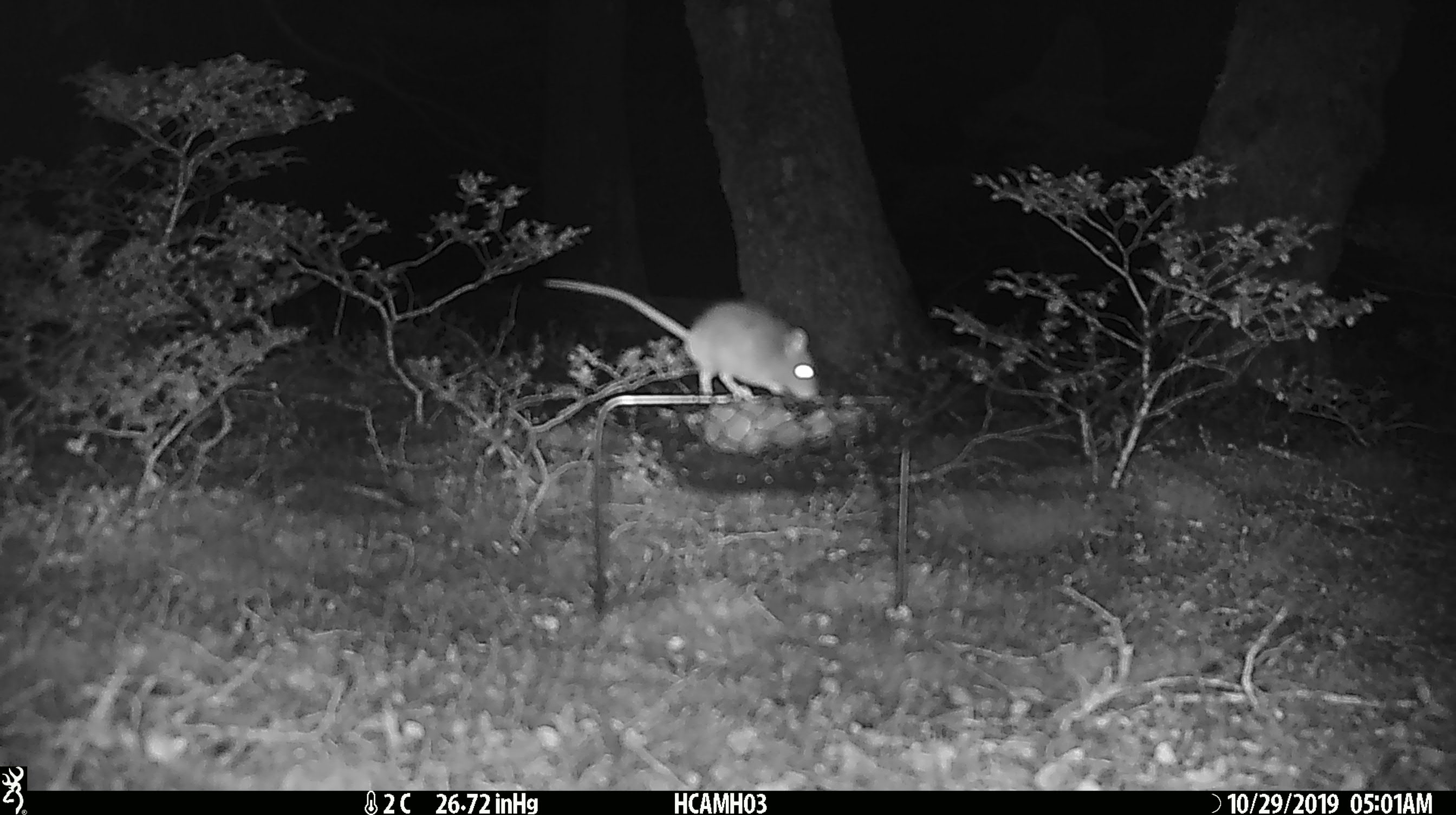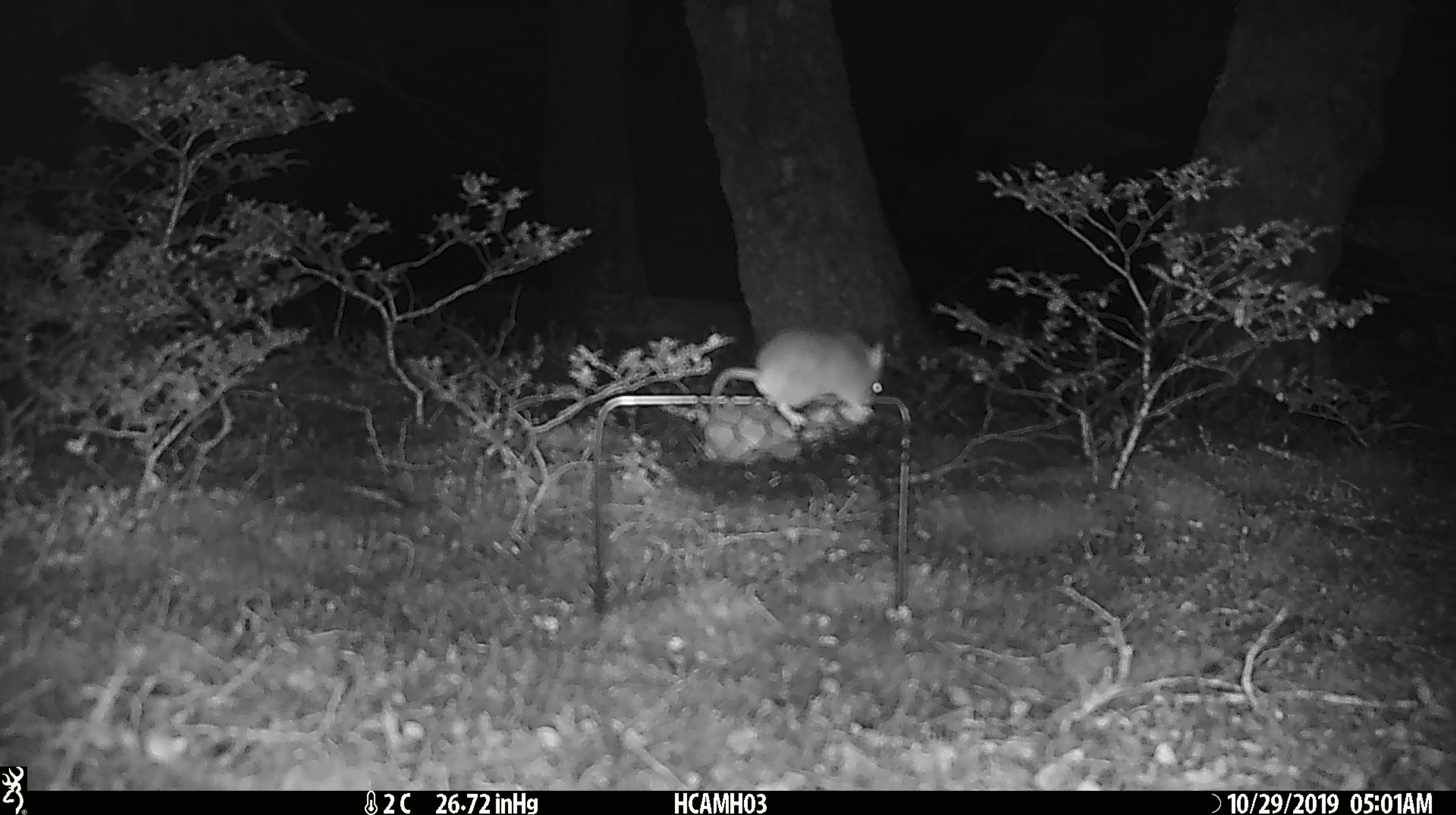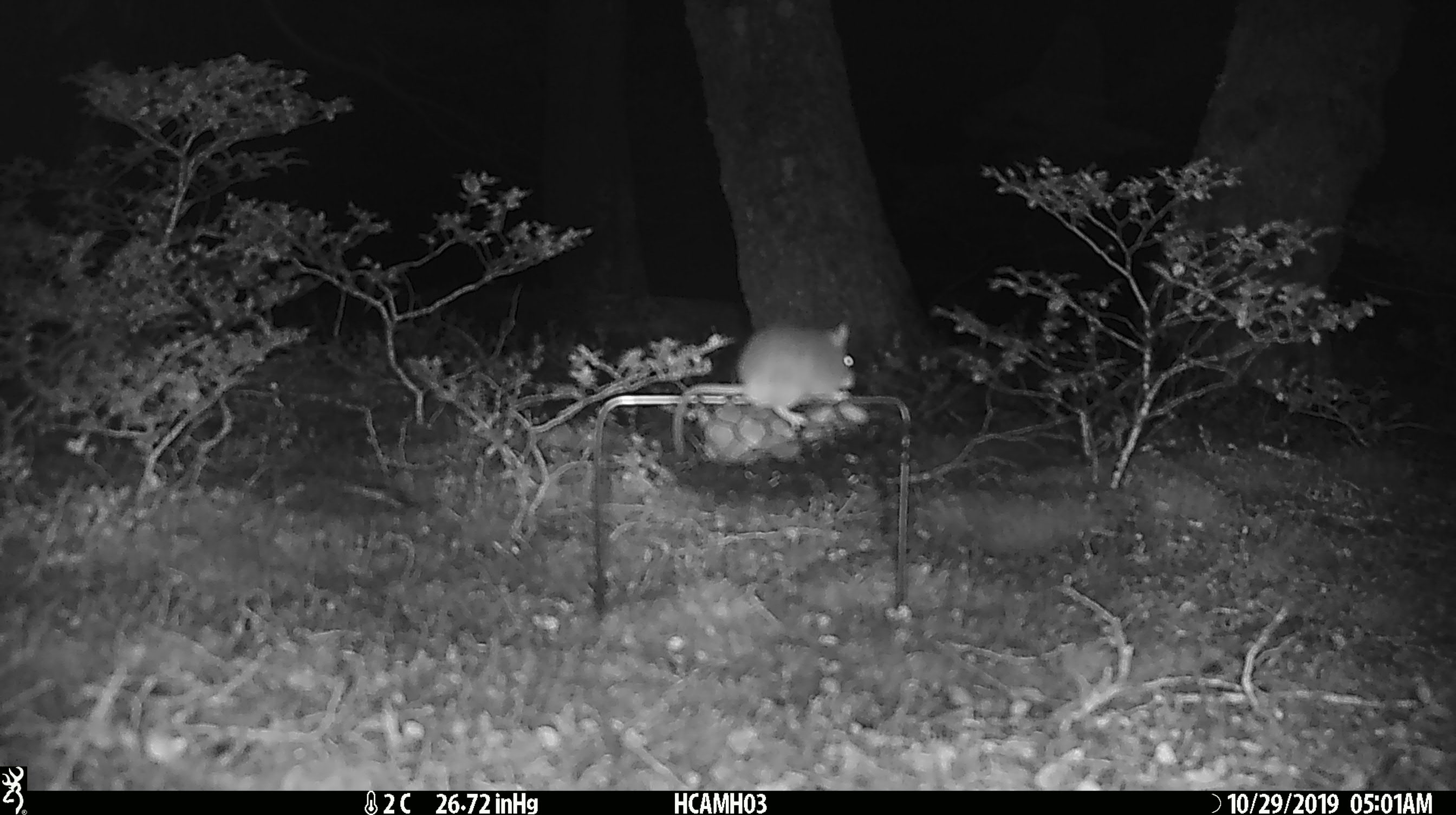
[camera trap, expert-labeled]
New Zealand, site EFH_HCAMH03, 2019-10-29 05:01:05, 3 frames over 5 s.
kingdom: Animalia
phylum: Chordata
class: Mammalia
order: Rodentia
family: Muridae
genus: Mus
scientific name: Mus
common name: mouse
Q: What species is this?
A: Mouse (Mus).